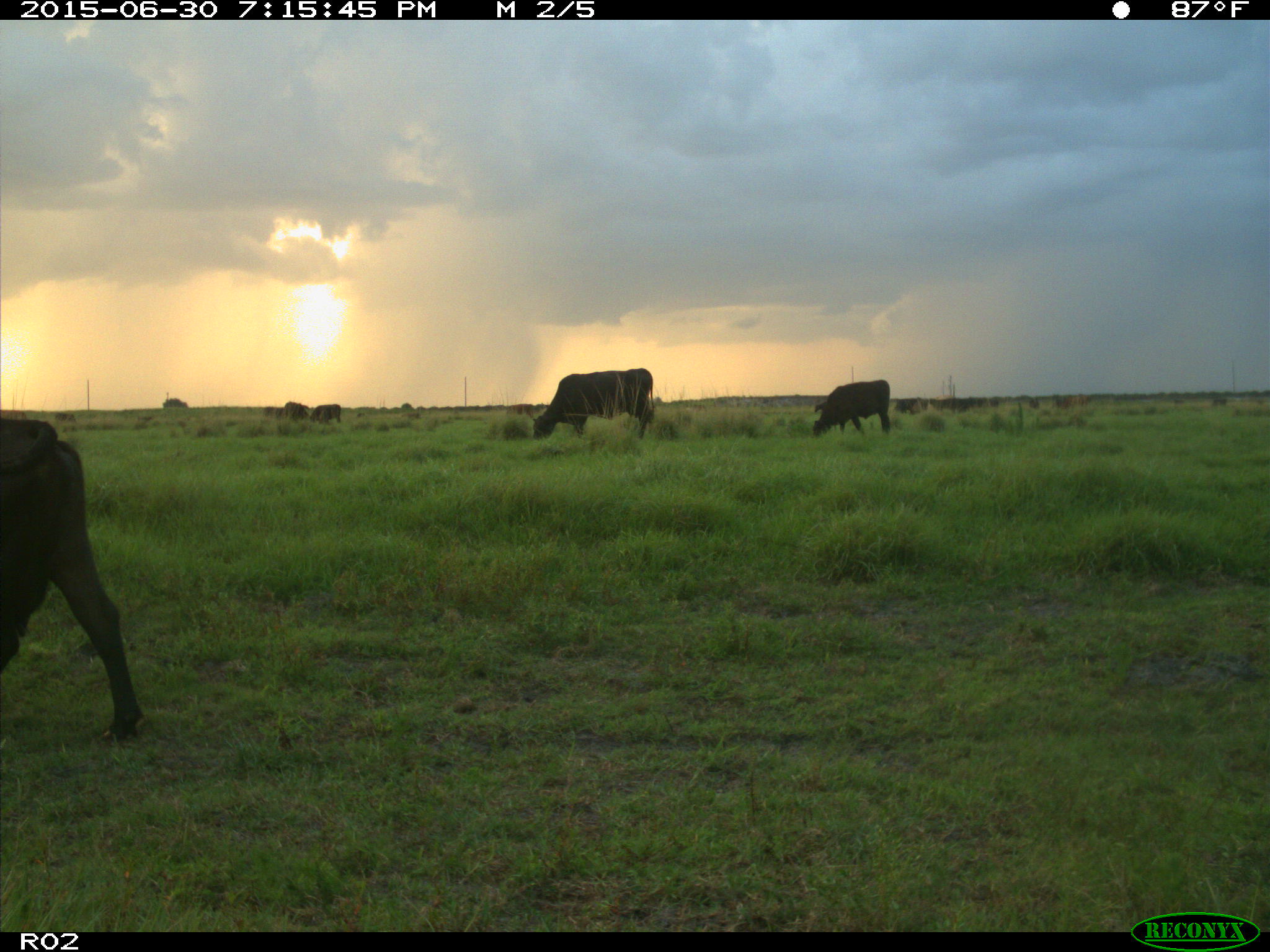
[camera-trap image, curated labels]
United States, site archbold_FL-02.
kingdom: Animalia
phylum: Chordata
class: Mammalia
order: Artiodactyla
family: Bovidae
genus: Bos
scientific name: Bos taurus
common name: domestic cow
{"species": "Bos taurus (domestic cow)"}